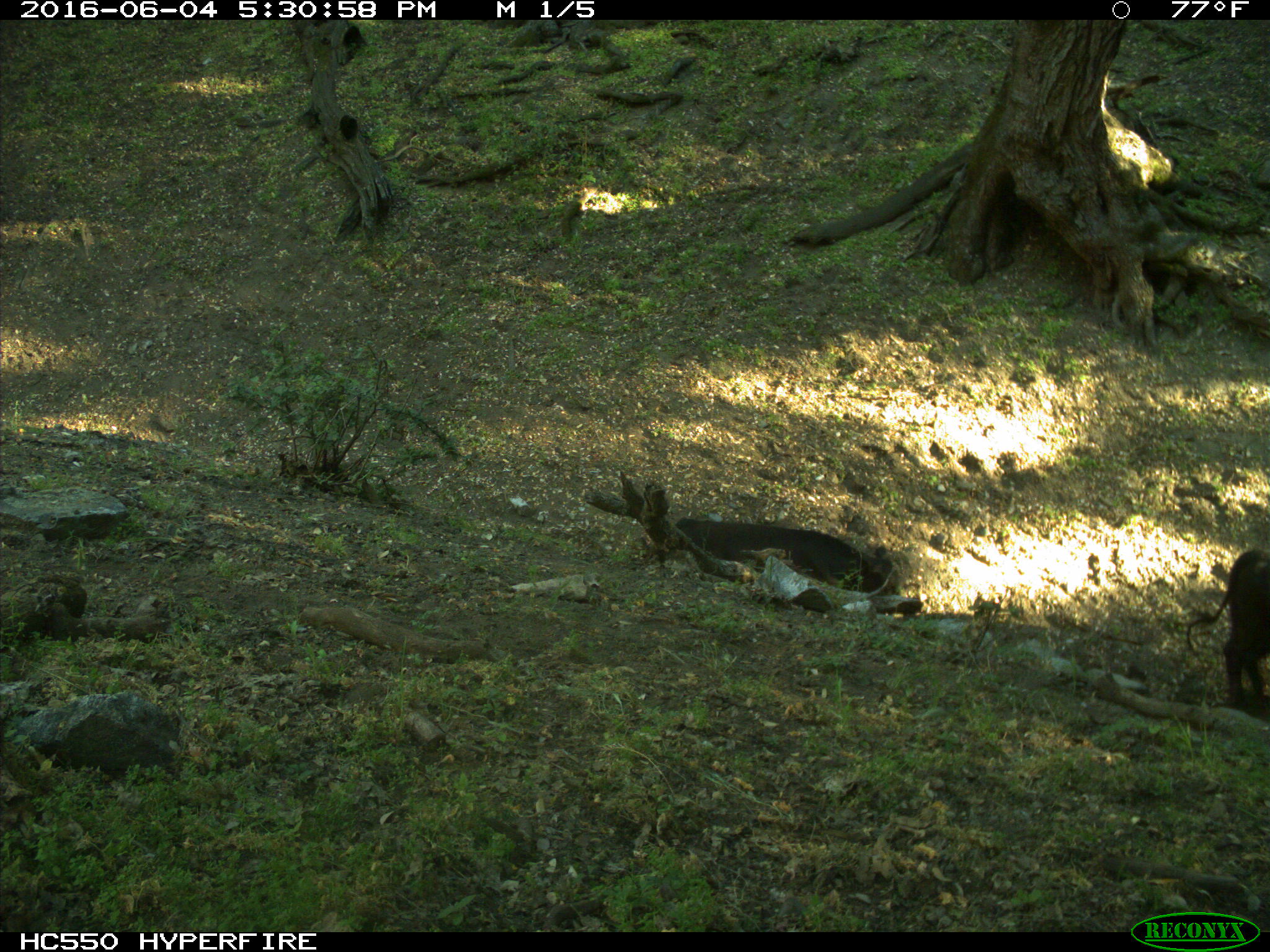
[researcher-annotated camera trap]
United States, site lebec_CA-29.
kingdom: Animalia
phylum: Chordata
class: Mammalia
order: Artiodactyla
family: Bovidae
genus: Bos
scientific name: Bos taurus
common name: domestic cow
Bos taurus (domestic cow).